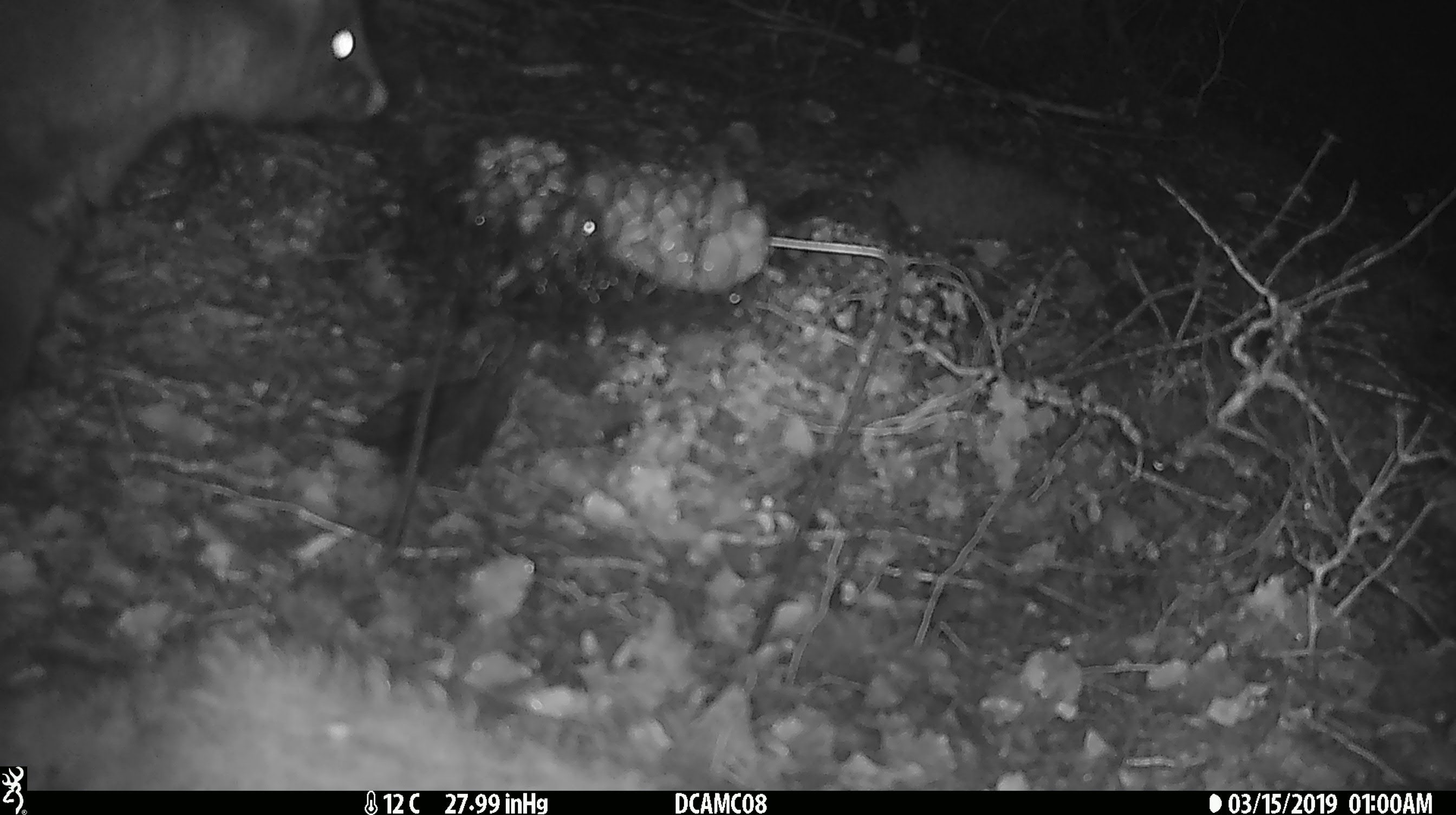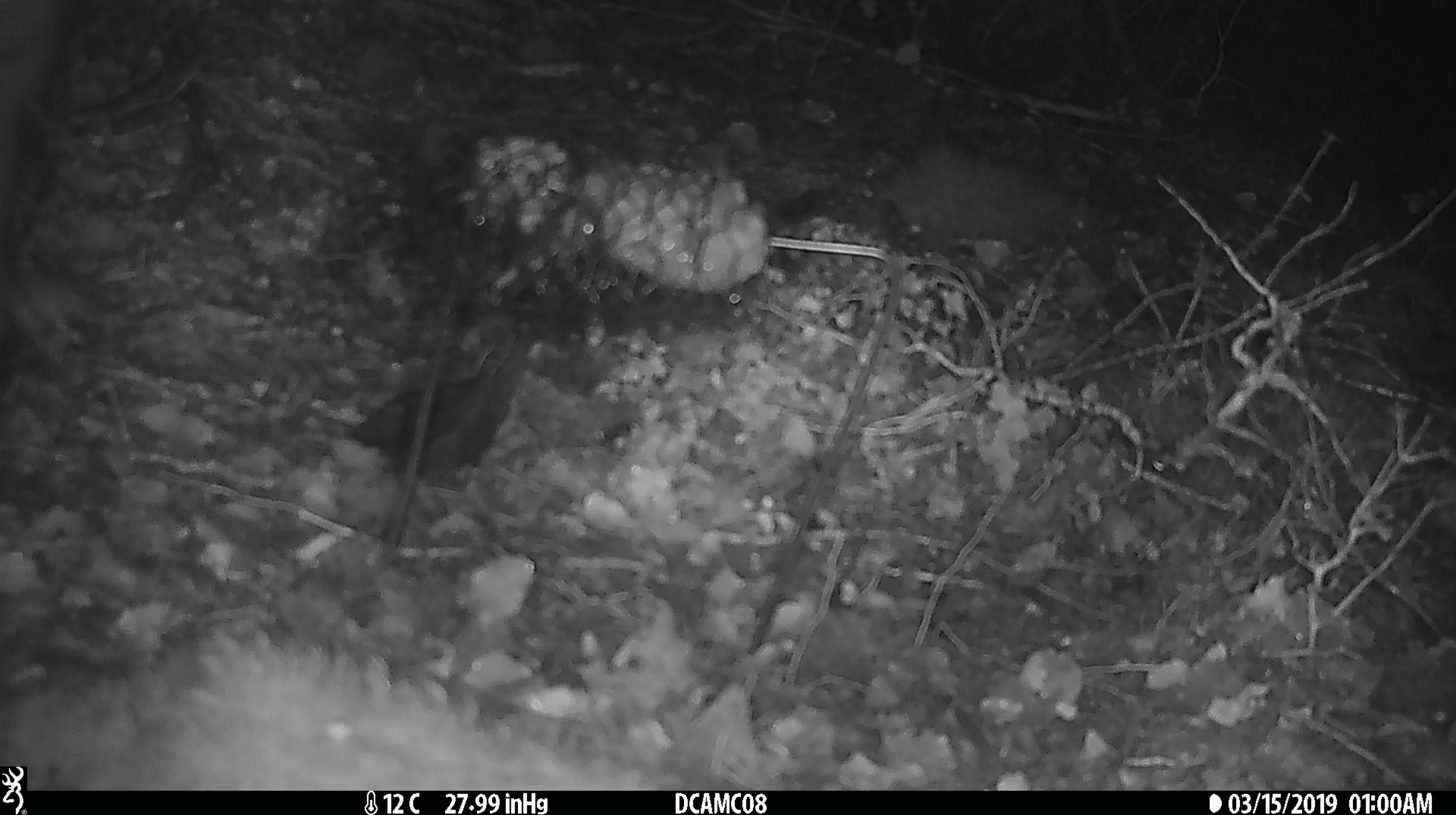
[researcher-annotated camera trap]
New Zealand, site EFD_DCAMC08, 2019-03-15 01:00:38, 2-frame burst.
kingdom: Animalia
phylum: Chordata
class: Mammalia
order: Diprotodontia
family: Phalangeridae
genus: Trichosurus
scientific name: Trichosurus vulpecula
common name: common brushtail possum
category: possum